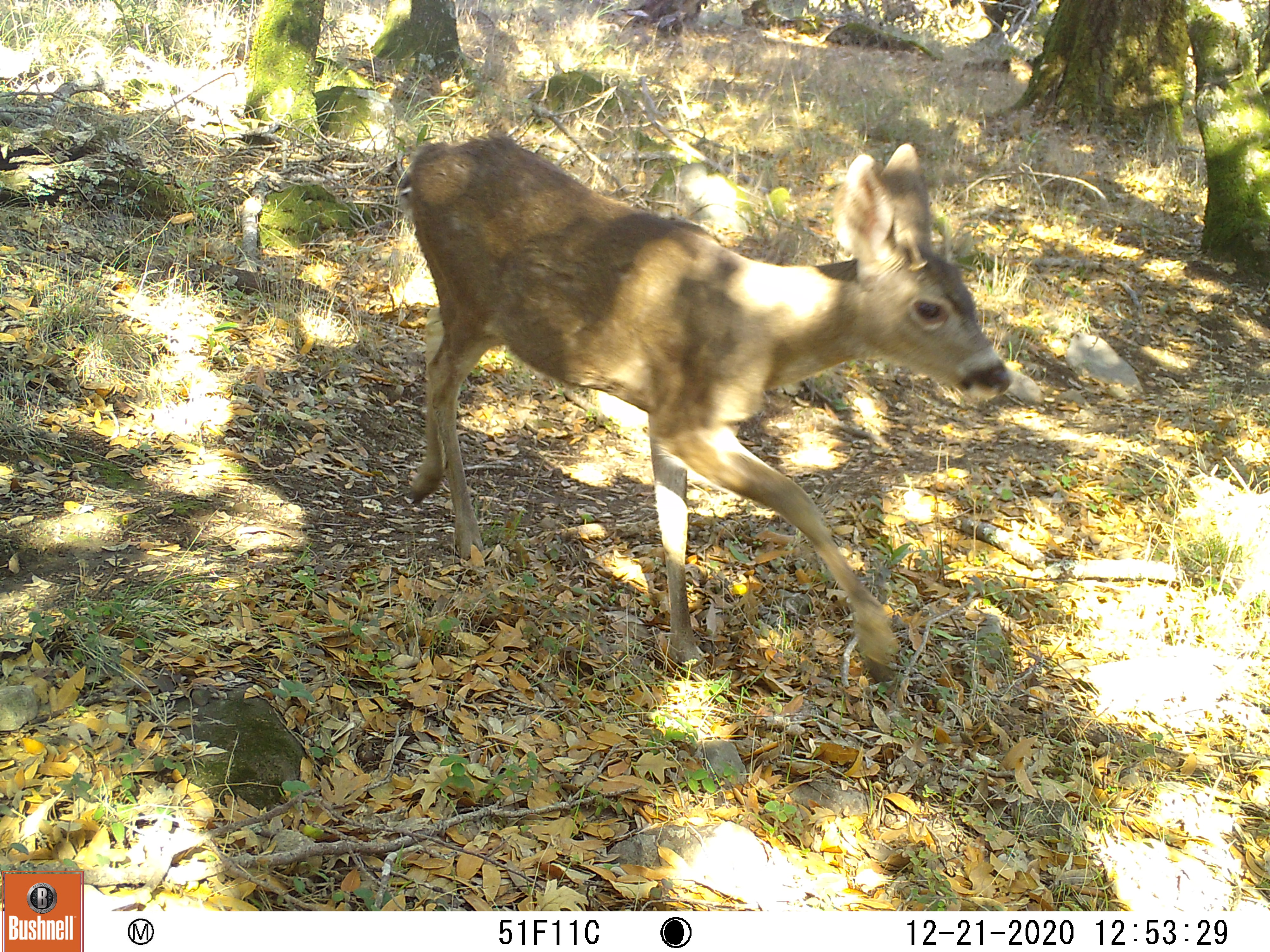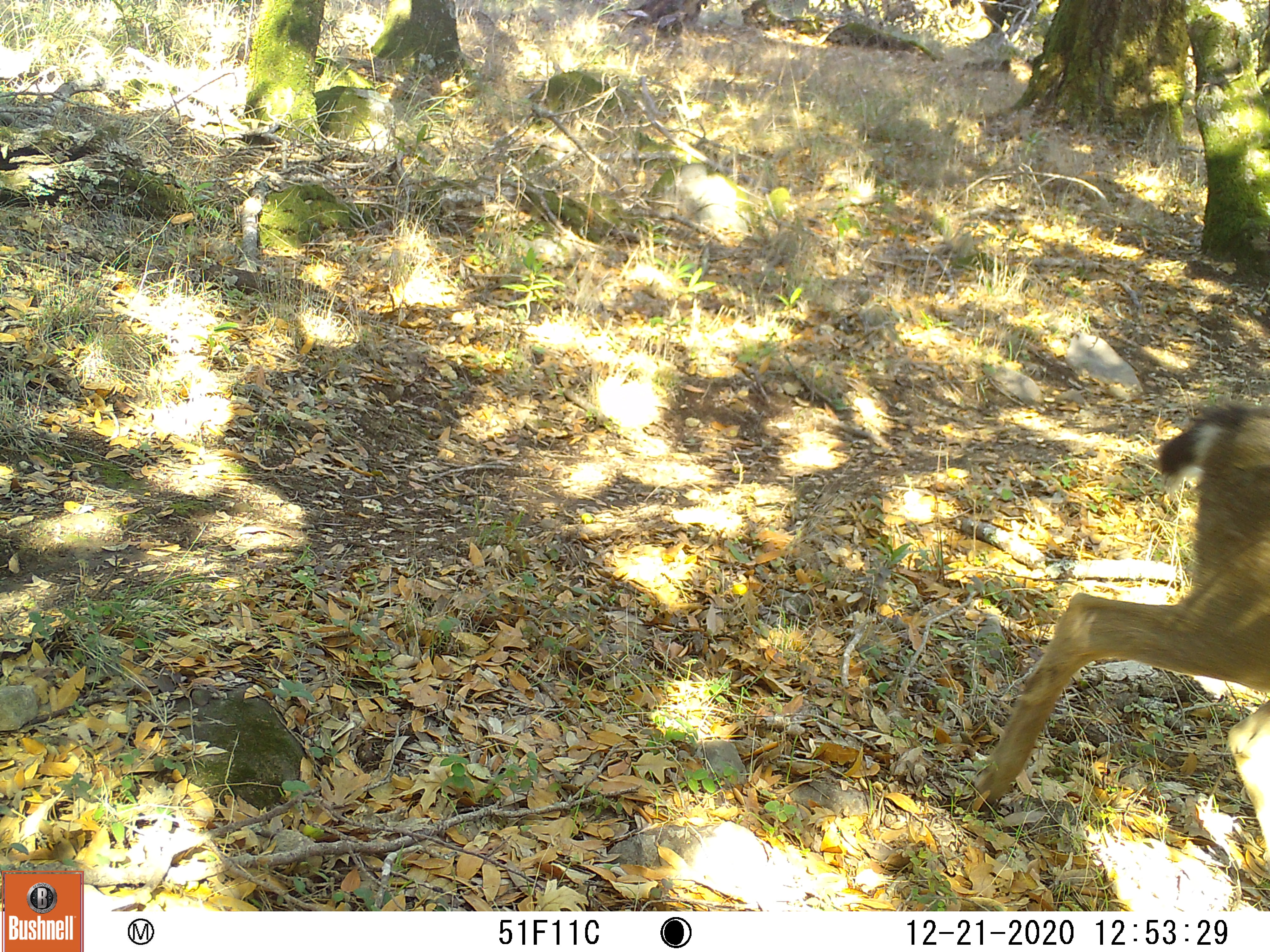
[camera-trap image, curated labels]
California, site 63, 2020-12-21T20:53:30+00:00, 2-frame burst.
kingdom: Animalia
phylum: Chordata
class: Mammalia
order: Artiodactyla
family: Cervidae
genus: Odocoileus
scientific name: Odocoileus hemionus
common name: mule deer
Mule deer (Odocoileus hemionus).